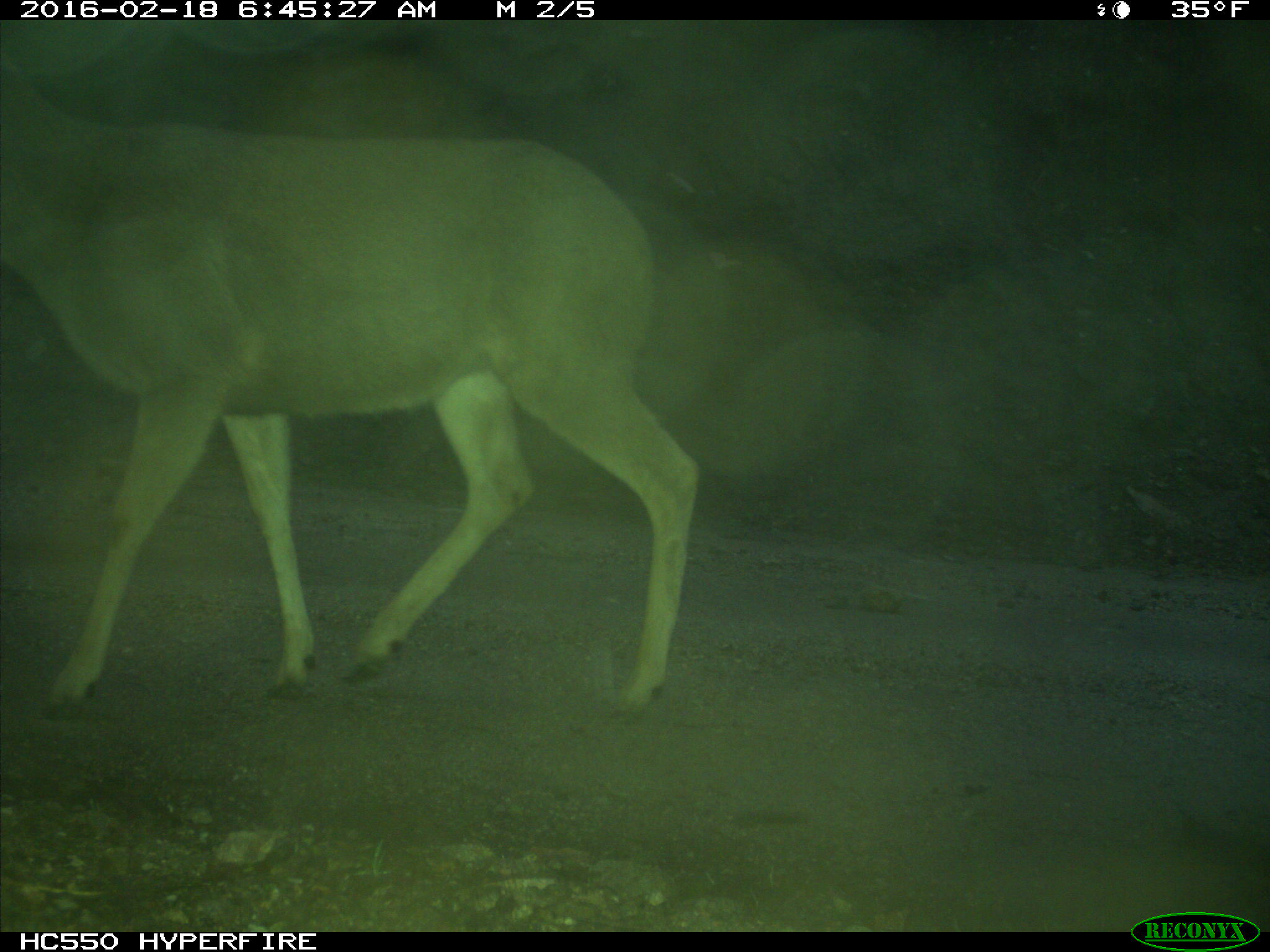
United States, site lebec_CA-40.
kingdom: Animalia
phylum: Chordata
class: Mammalia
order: Artiodactyla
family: Cervidae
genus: Odocoileus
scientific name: Odocoileus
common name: deer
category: unidentified deer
Unidentified deer (deer) (Odocoileus).